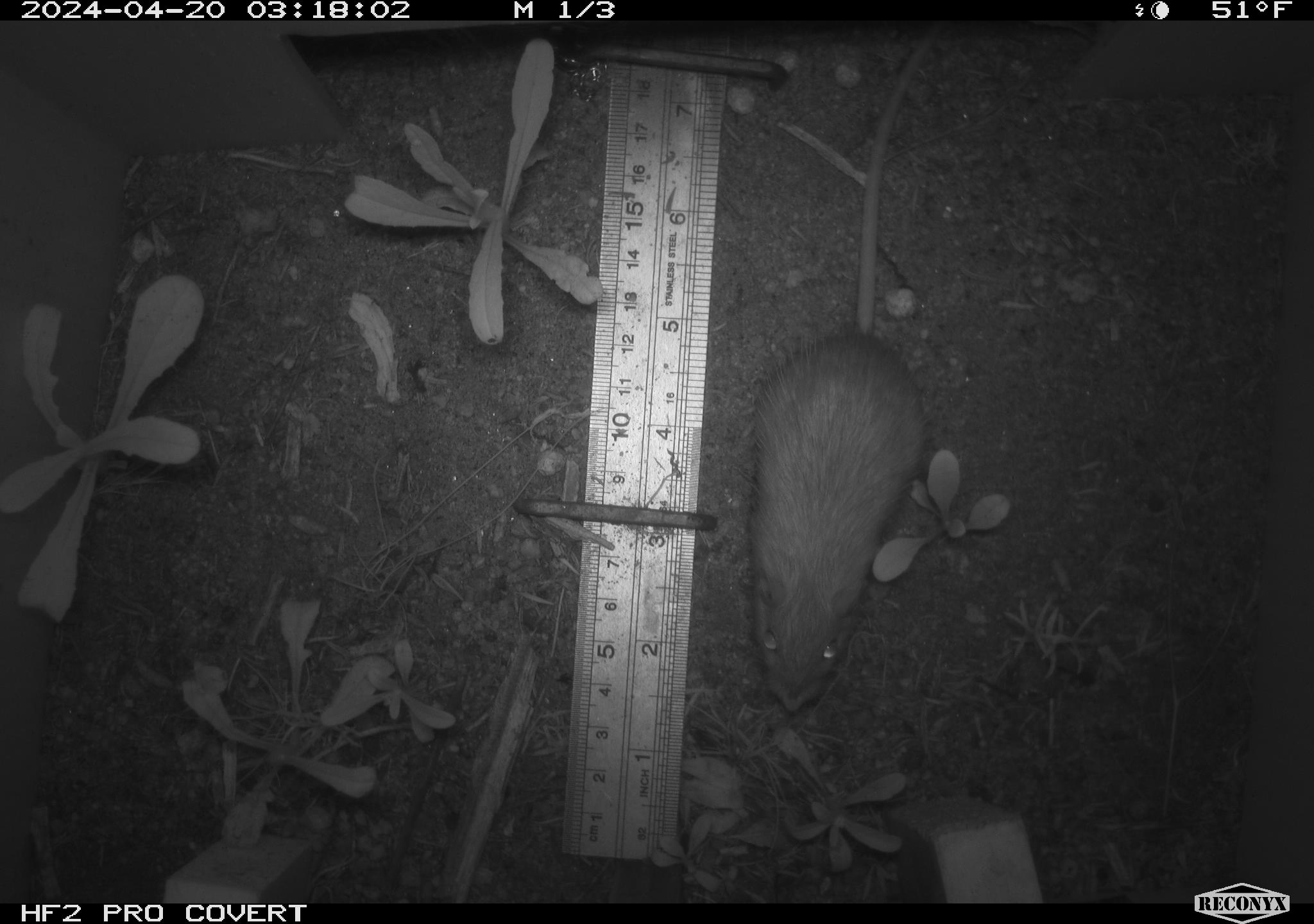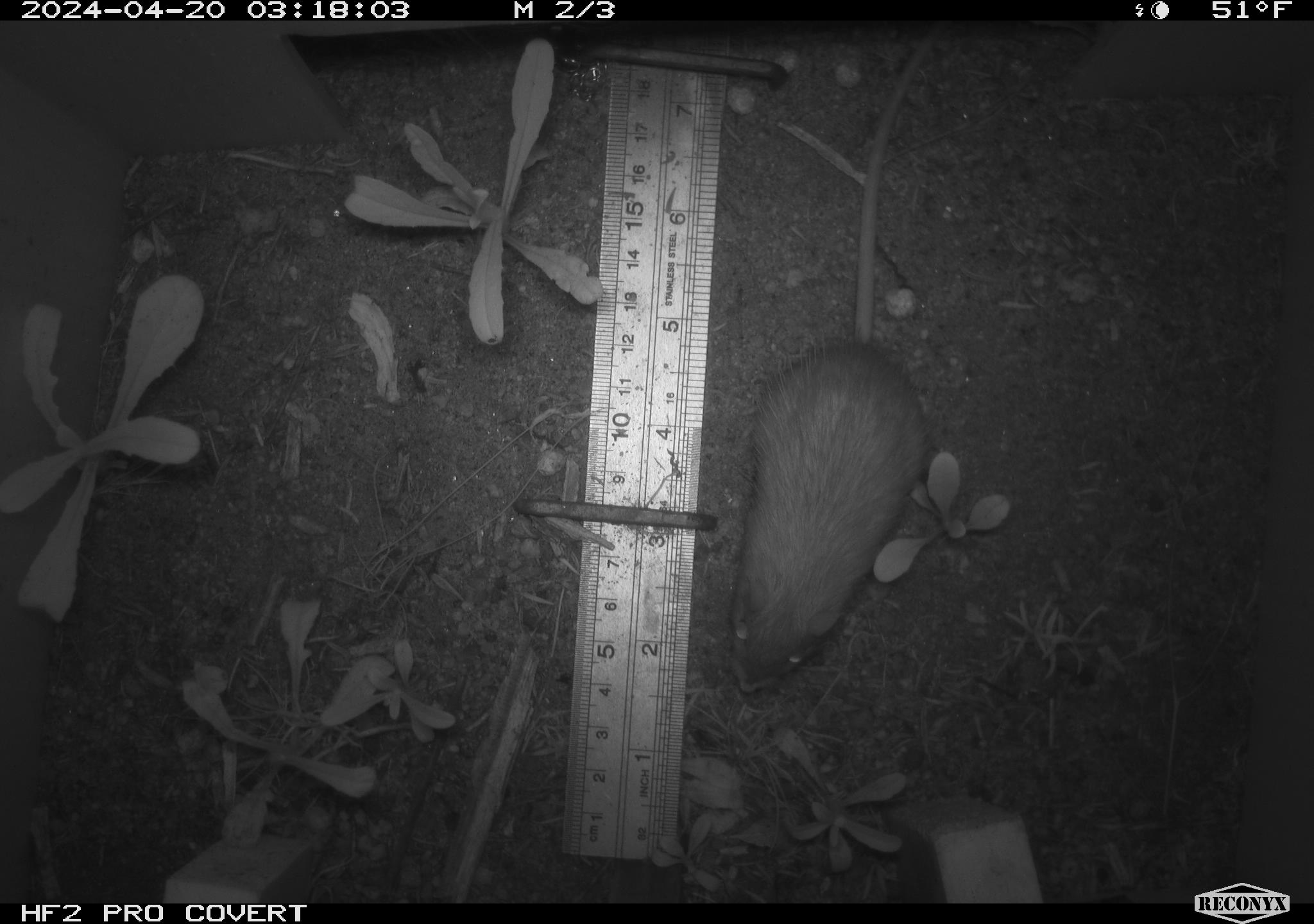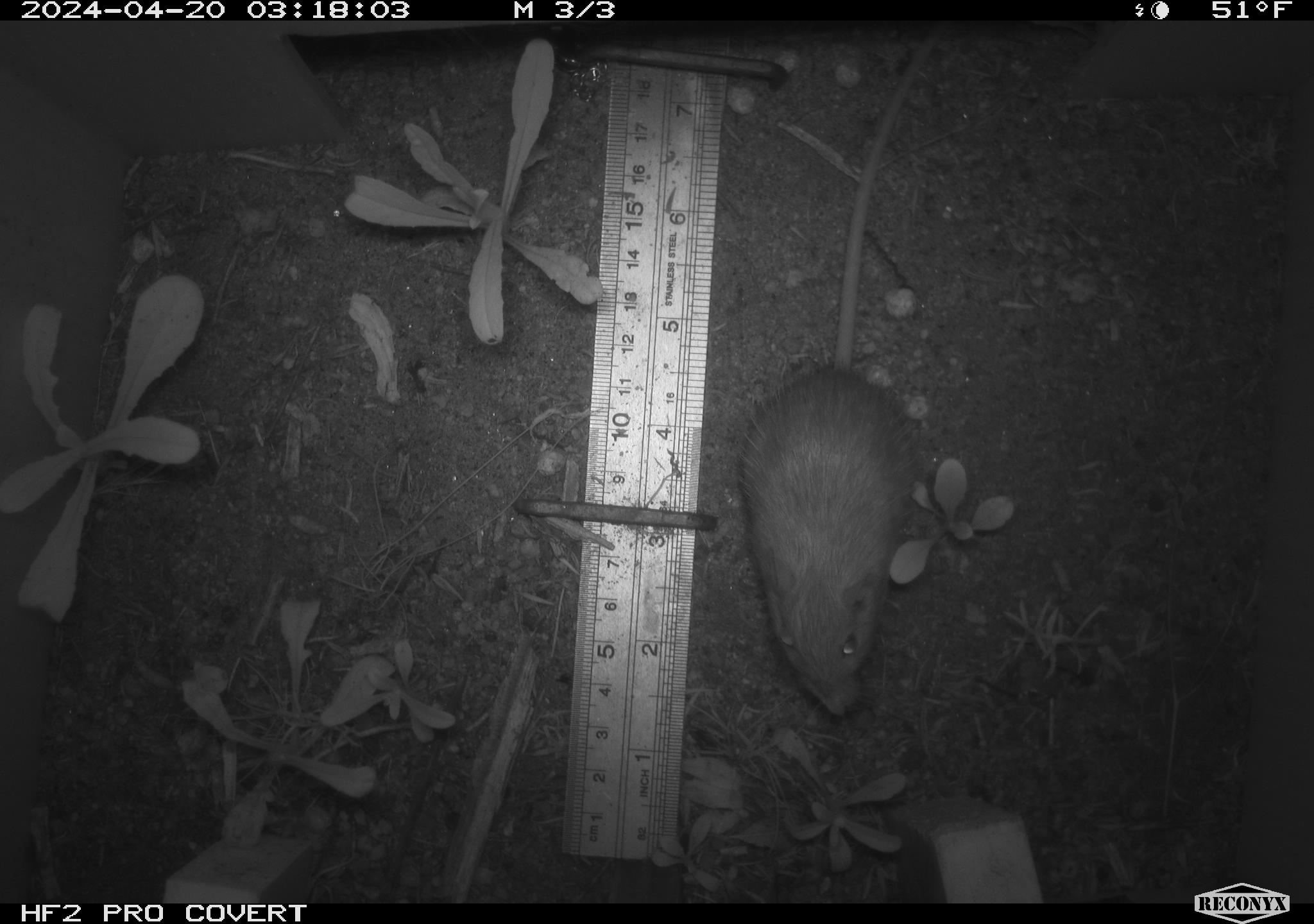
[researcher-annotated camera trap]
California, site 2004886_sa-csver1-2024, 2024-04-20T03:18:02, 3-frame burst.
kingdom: Animalia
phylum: Chordata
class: Mammalia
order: Rodentia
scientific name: Rodentia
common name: rodent